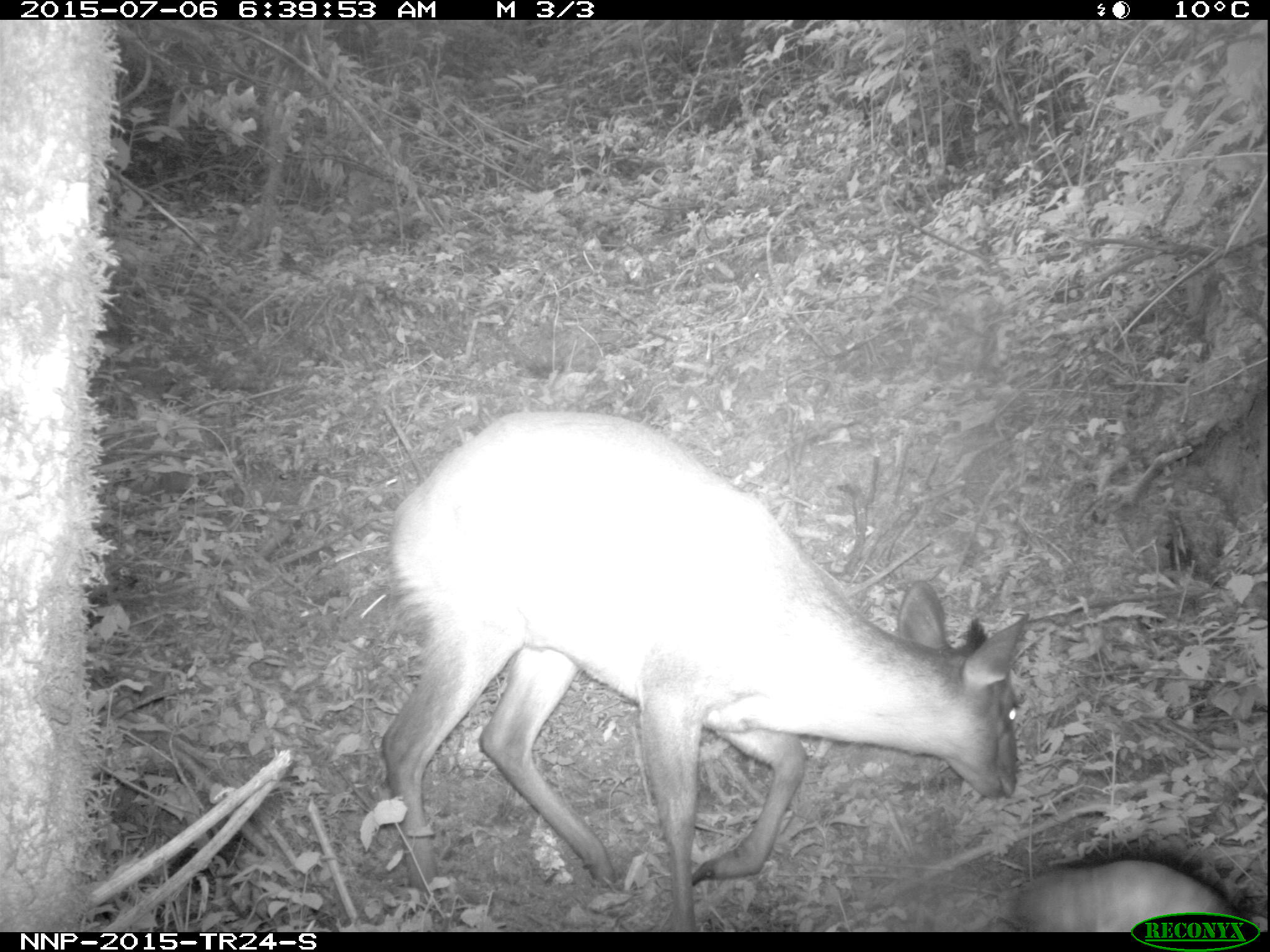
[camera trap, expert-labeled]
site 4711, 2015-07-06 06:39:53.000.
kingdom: Animalia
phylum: Chordata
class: Mammalia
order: Artiodactyla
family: Bovidae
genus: Cephalophus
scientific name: Cephalophus nigrifrons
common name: black-fronted duiker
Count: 1.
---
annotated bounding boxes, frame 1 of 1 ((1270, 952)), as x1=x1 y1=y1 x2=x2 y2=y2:
cephalophus nigrifrons: x1=378 y1=405 x2=1031 y2=929; x1=1010 y1=835 x2=1249 y2=931